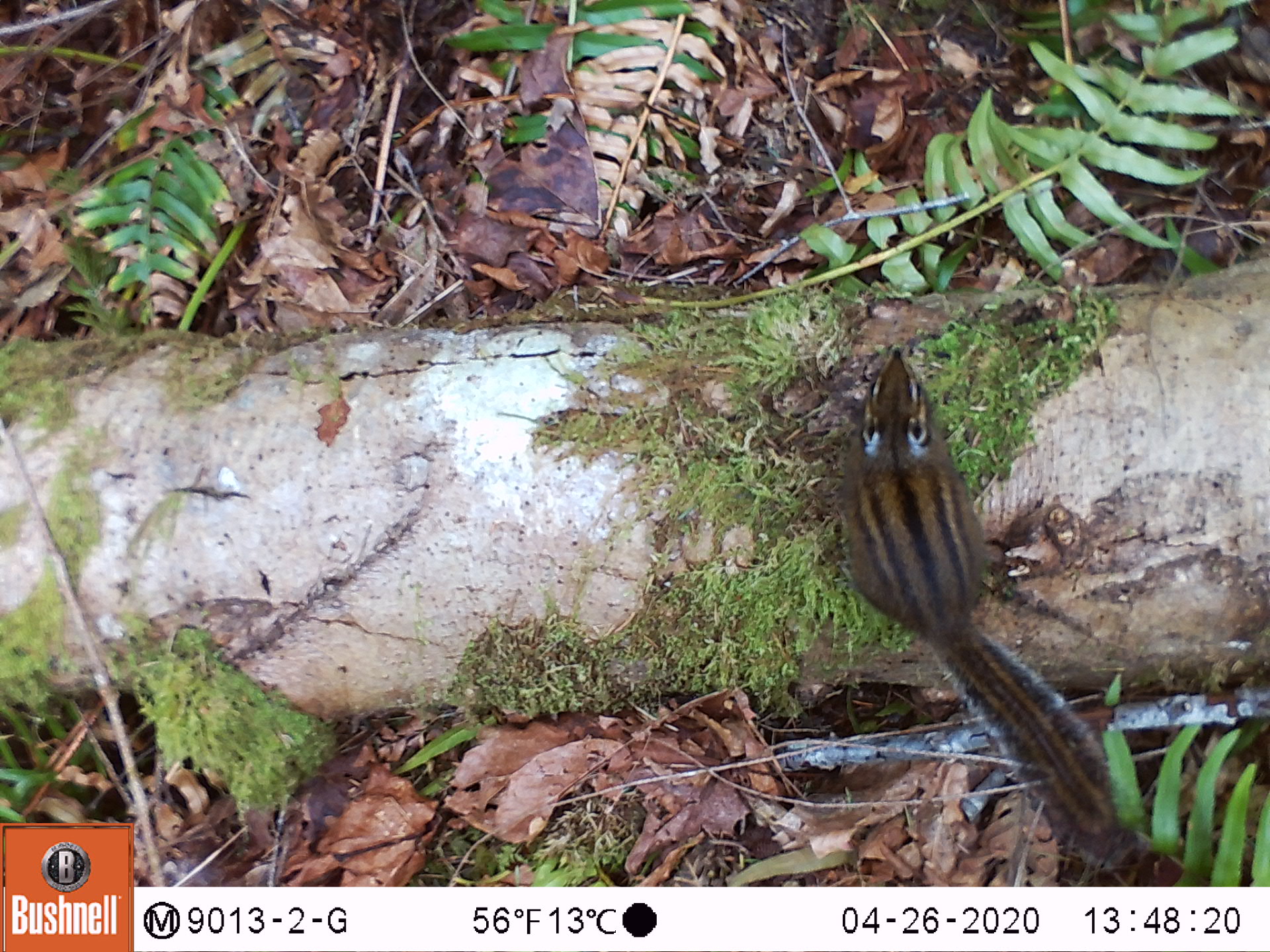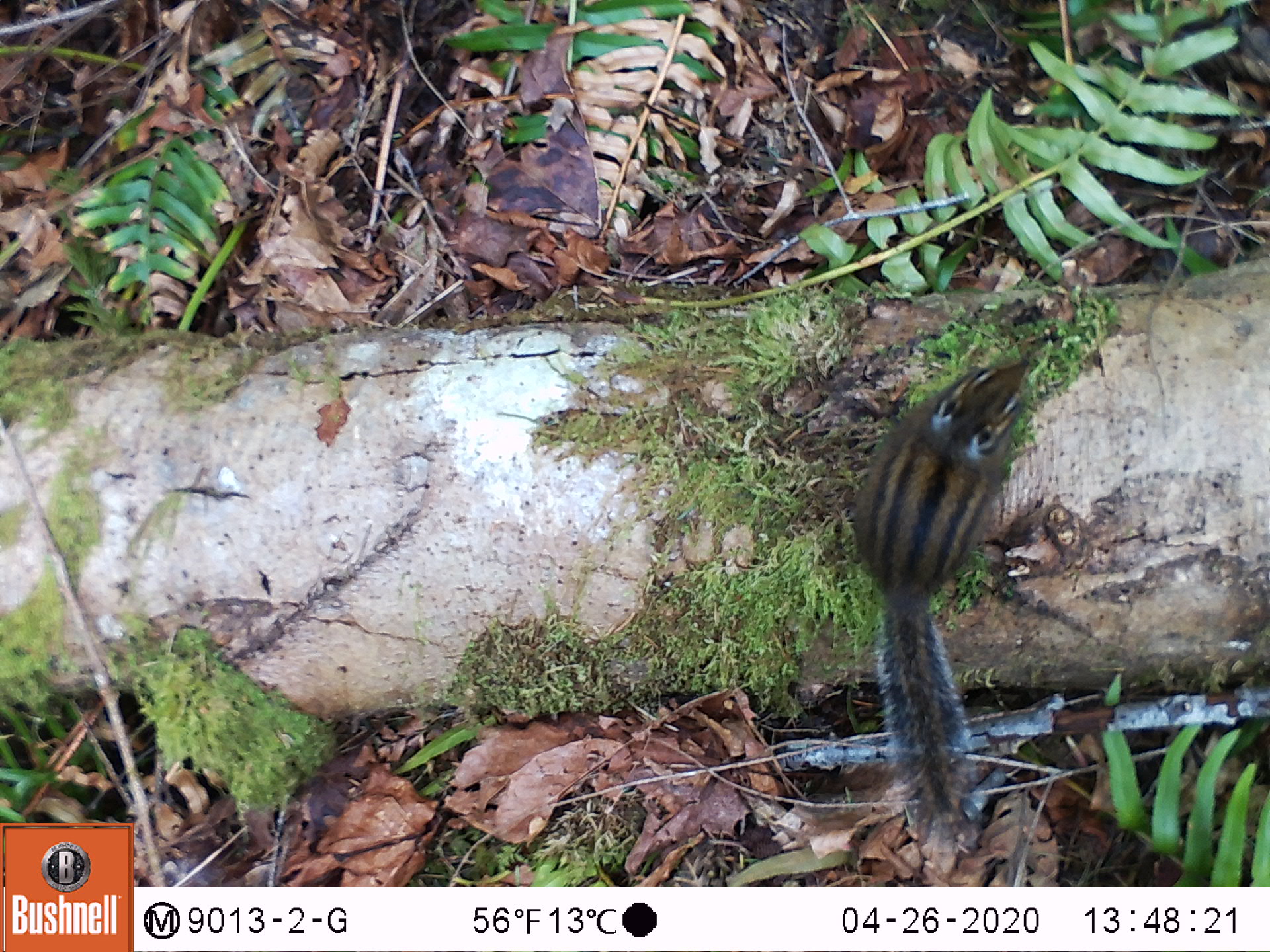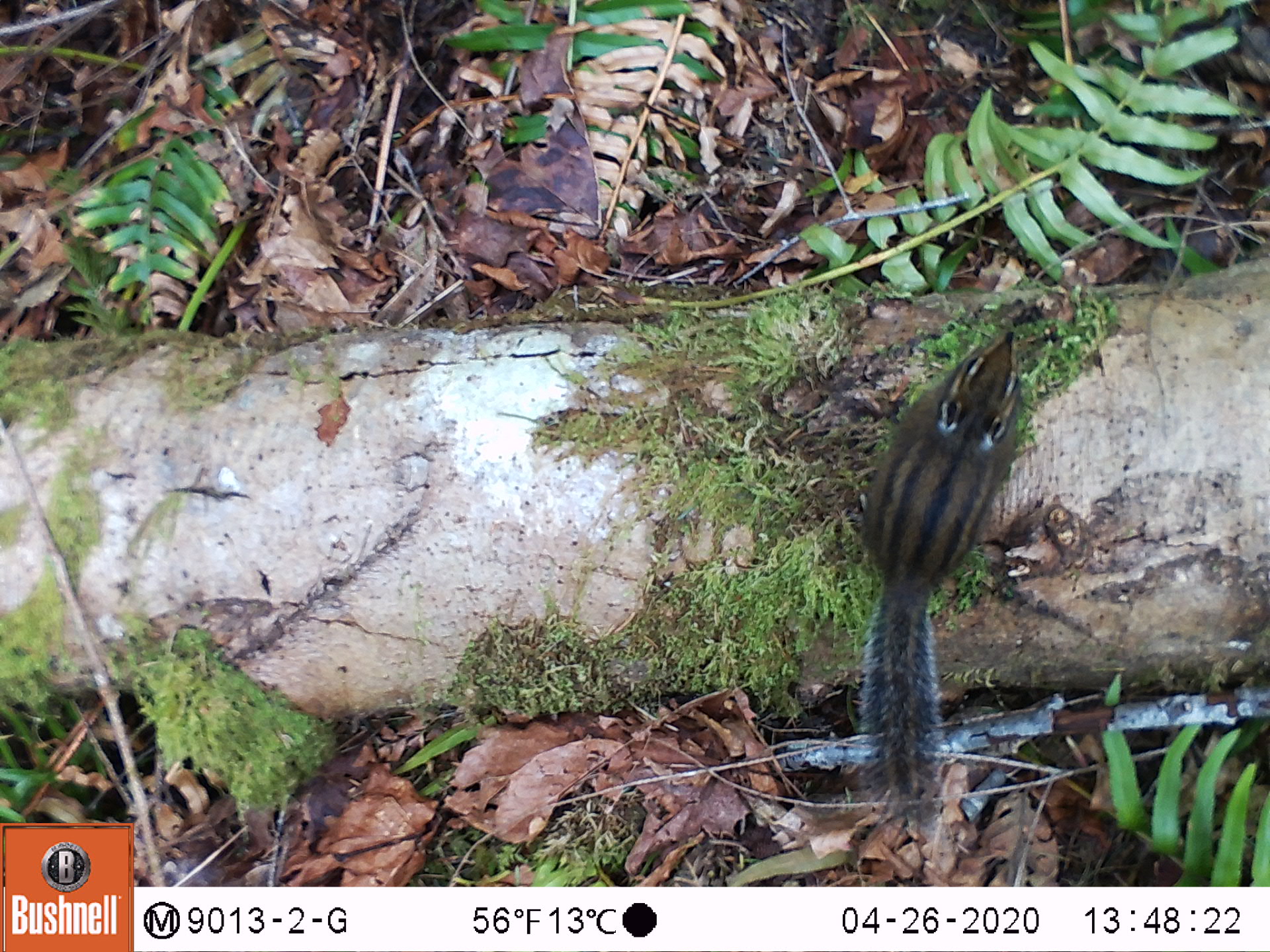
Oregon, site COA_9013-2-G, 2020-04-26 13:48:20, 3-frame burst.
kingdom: Animalia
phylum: Chordata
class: Mammalia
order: Rodentia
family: Sciuridae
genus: Neotamias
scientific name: Neotamias townsendii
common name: townsend's chipmunk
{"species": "townsend's chipmunk (Neotamias townsendii)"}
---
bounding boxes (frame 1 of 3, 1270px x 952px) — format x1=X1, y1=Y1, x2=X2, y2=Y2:
townsend's chipmunk: x1=828, y1=341, x2=1154, y2=871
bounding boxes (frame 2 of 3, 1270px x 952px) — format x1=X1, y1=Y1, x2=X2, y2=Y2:
townsend's chipmunk: x1=838, y1=351, x2=1041, y2=858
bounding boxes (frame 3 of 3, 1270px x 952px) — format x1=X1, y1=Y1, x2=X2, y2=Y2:
townsend's chipmunk: x1=841, y1=318, x2=1028, y2=845